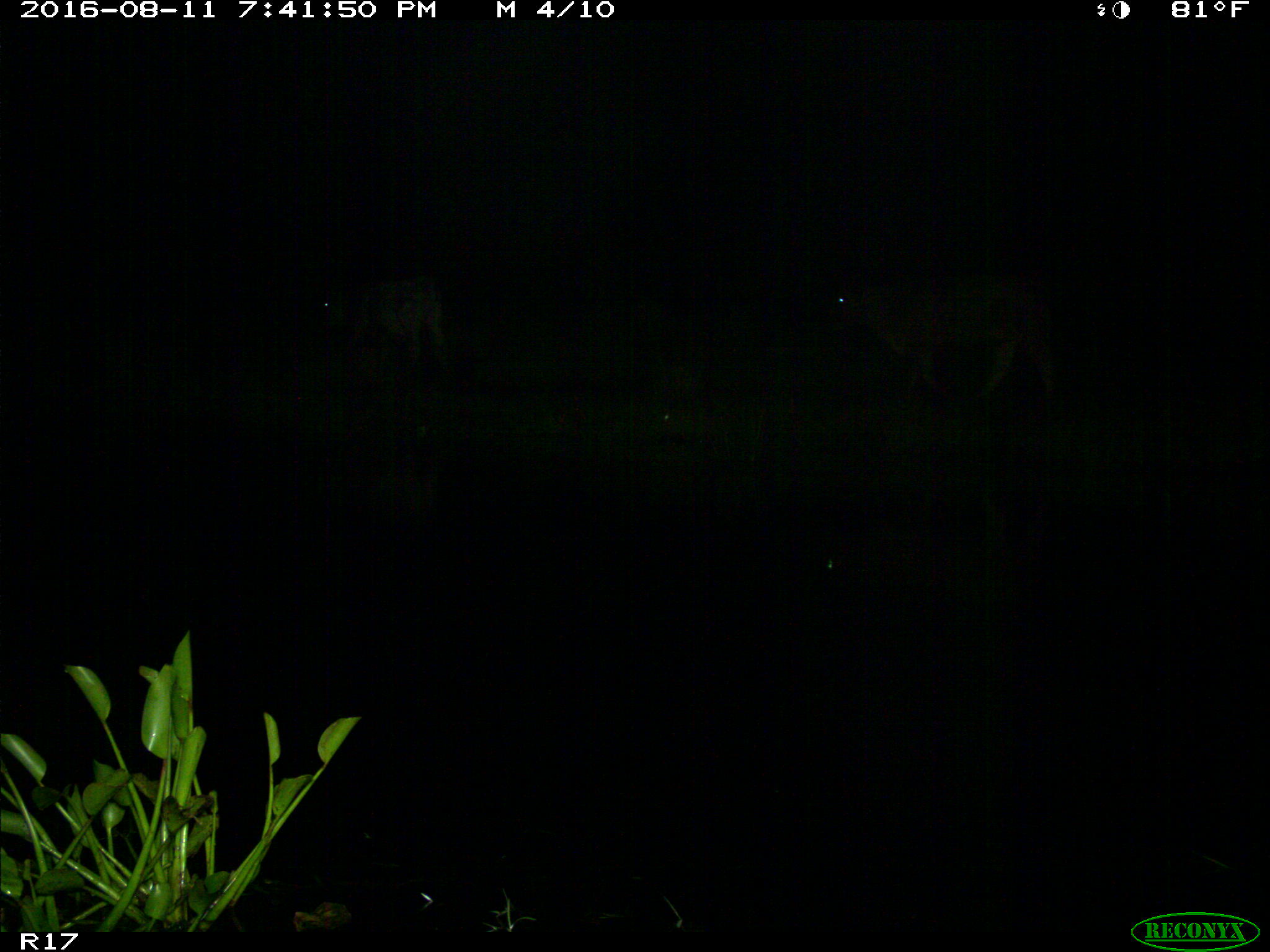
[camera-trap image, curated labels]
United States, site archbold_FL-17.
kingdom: Animalia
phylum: Chordata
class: Mammalia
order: Artiodactyla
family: Bovidae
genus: Bos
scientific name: Bos taurus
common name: domestic cow